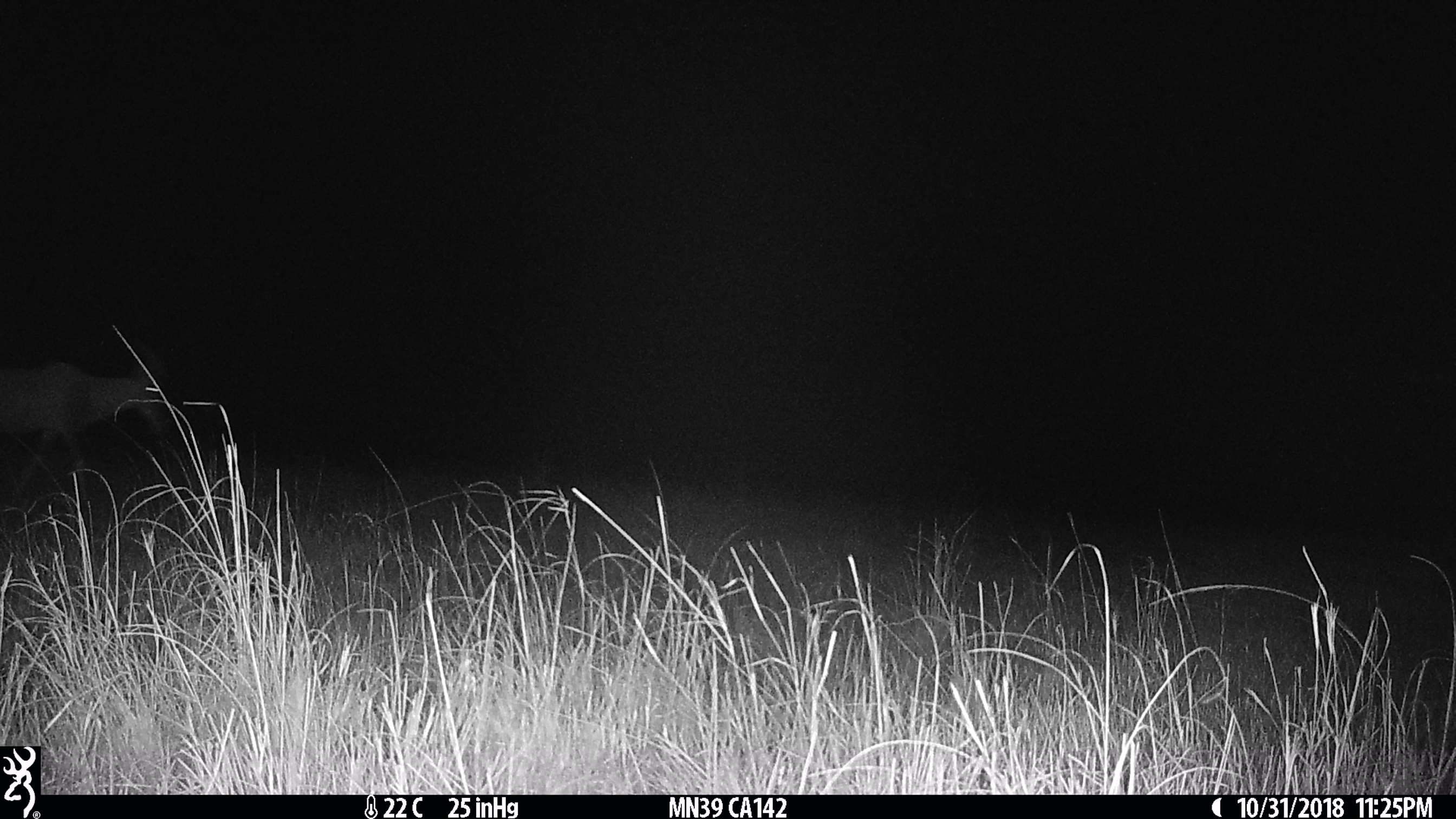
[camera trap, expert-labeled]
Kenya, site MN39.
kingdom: Animalia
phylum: Chordata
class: Mammalia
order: Artiodactyla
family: Bovidae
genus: Damaliscus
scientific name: Damaliscus lunatus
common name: topi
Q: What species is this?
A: Topi (Damaliscus lunatus).